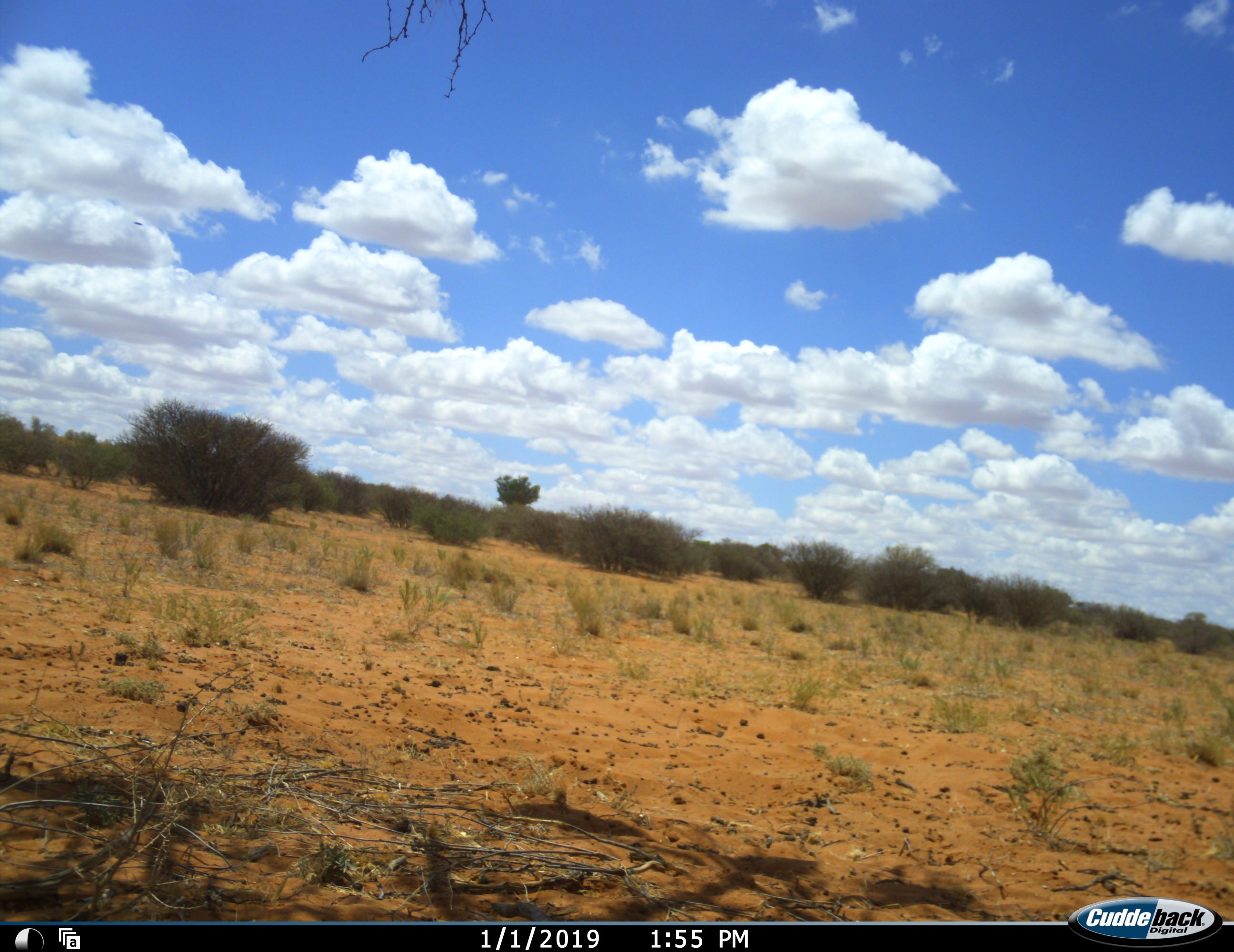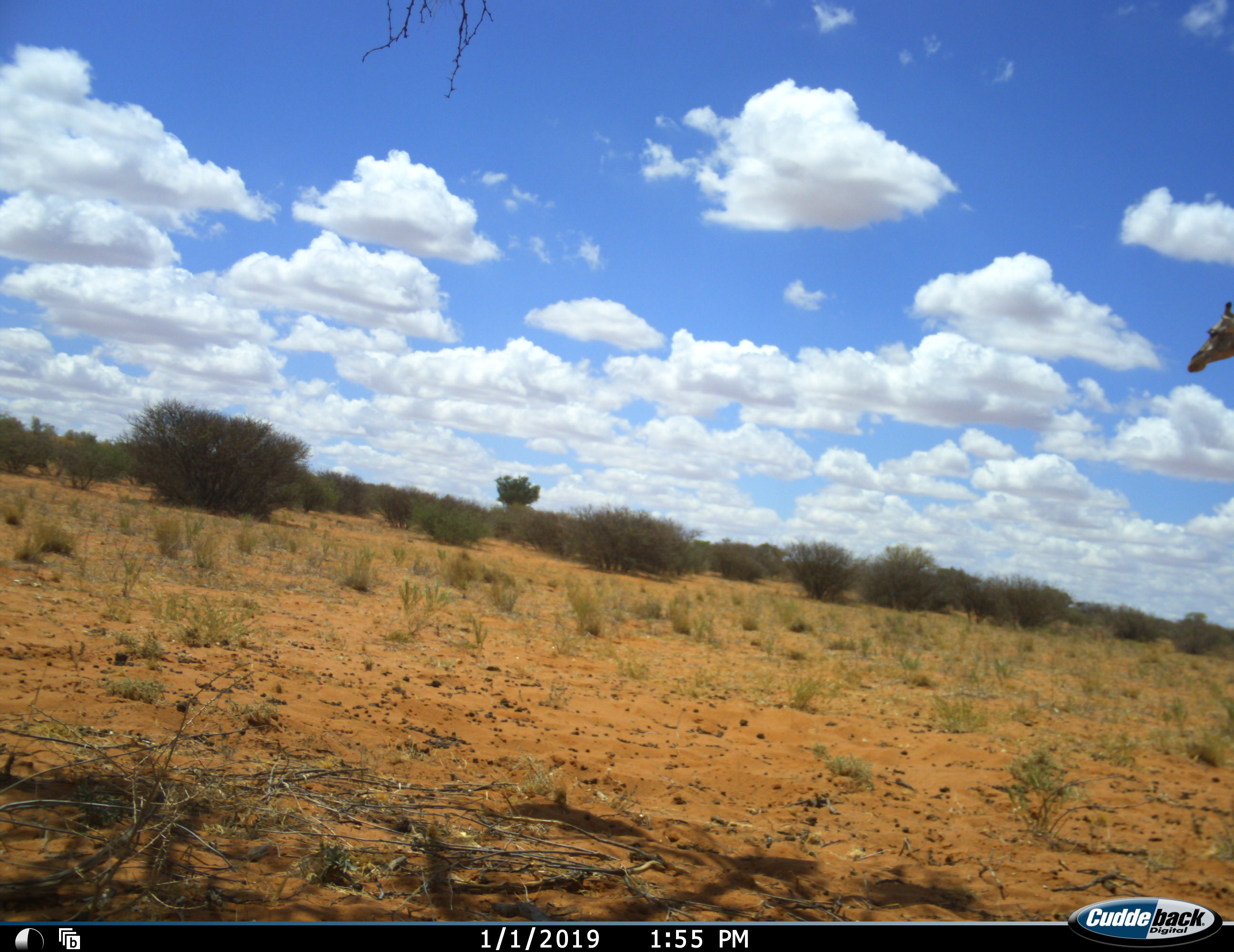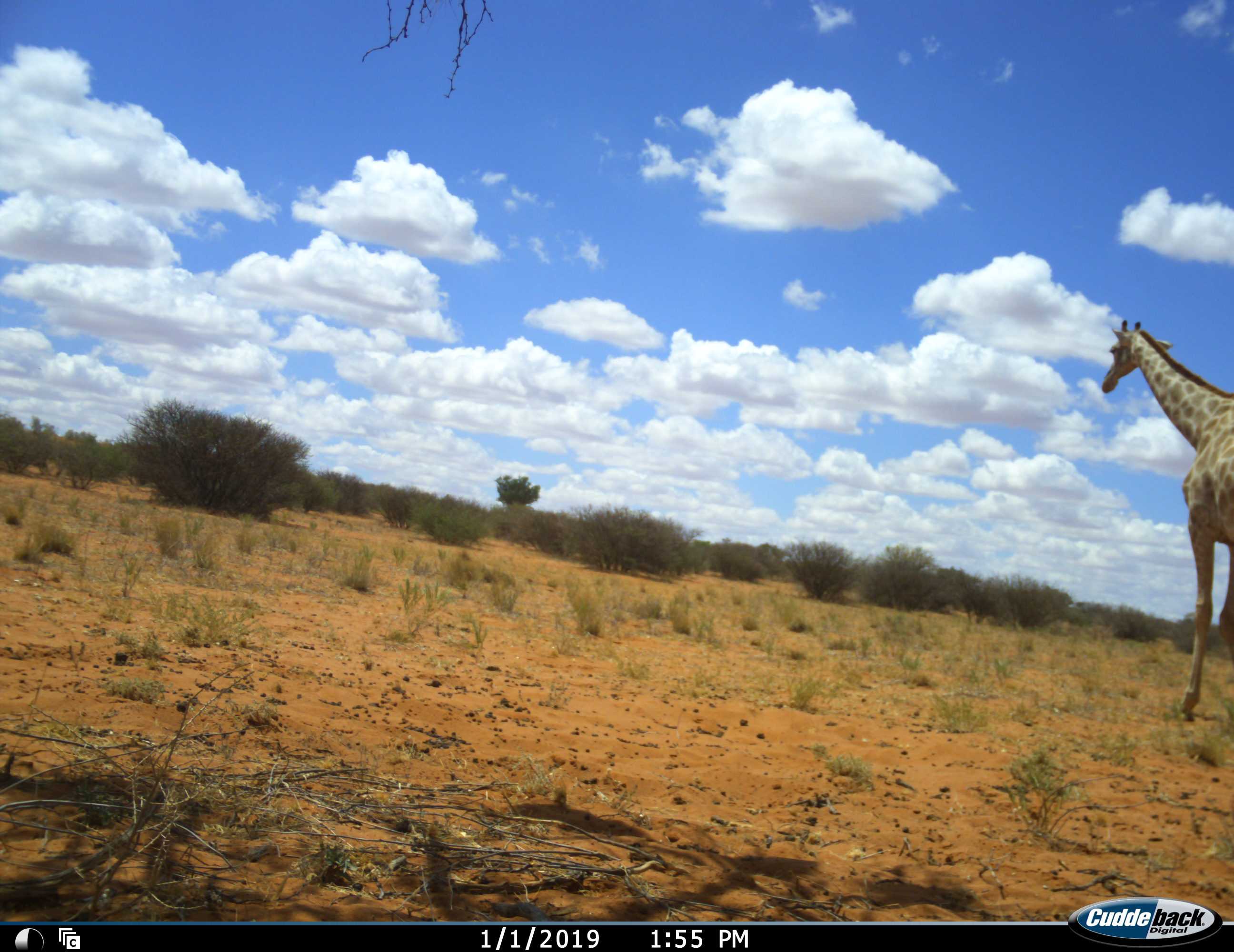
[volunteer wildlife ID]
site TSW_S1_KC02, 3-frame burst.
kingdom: Animalia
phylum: Chordata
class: Mammalia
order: Artiodactyla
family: Giraffidae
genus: Giraffa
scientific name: Giraffa camelopardalis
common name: giraffe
Giraffe (Giraffa camelopardalis), count 1. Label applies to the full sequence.